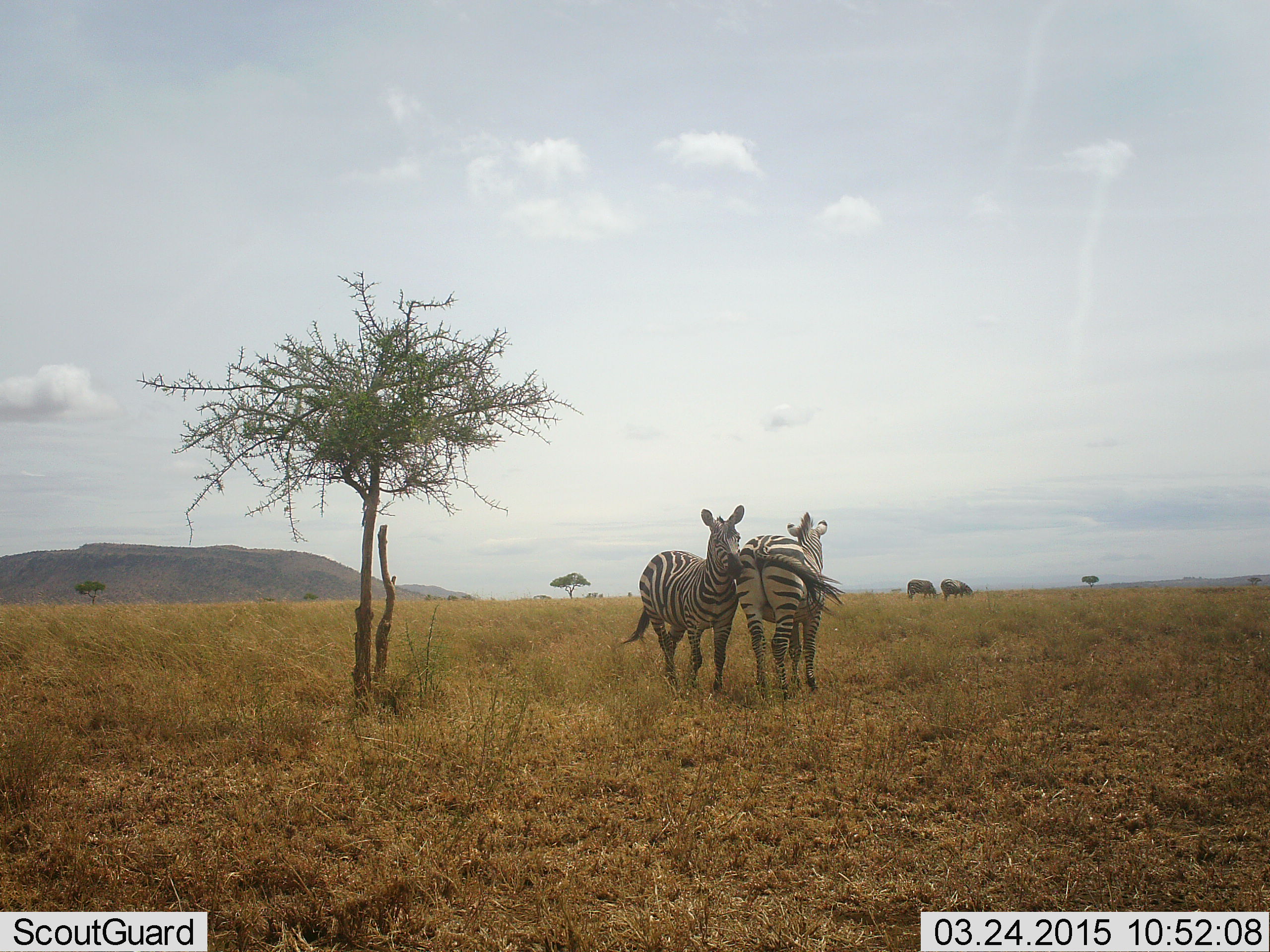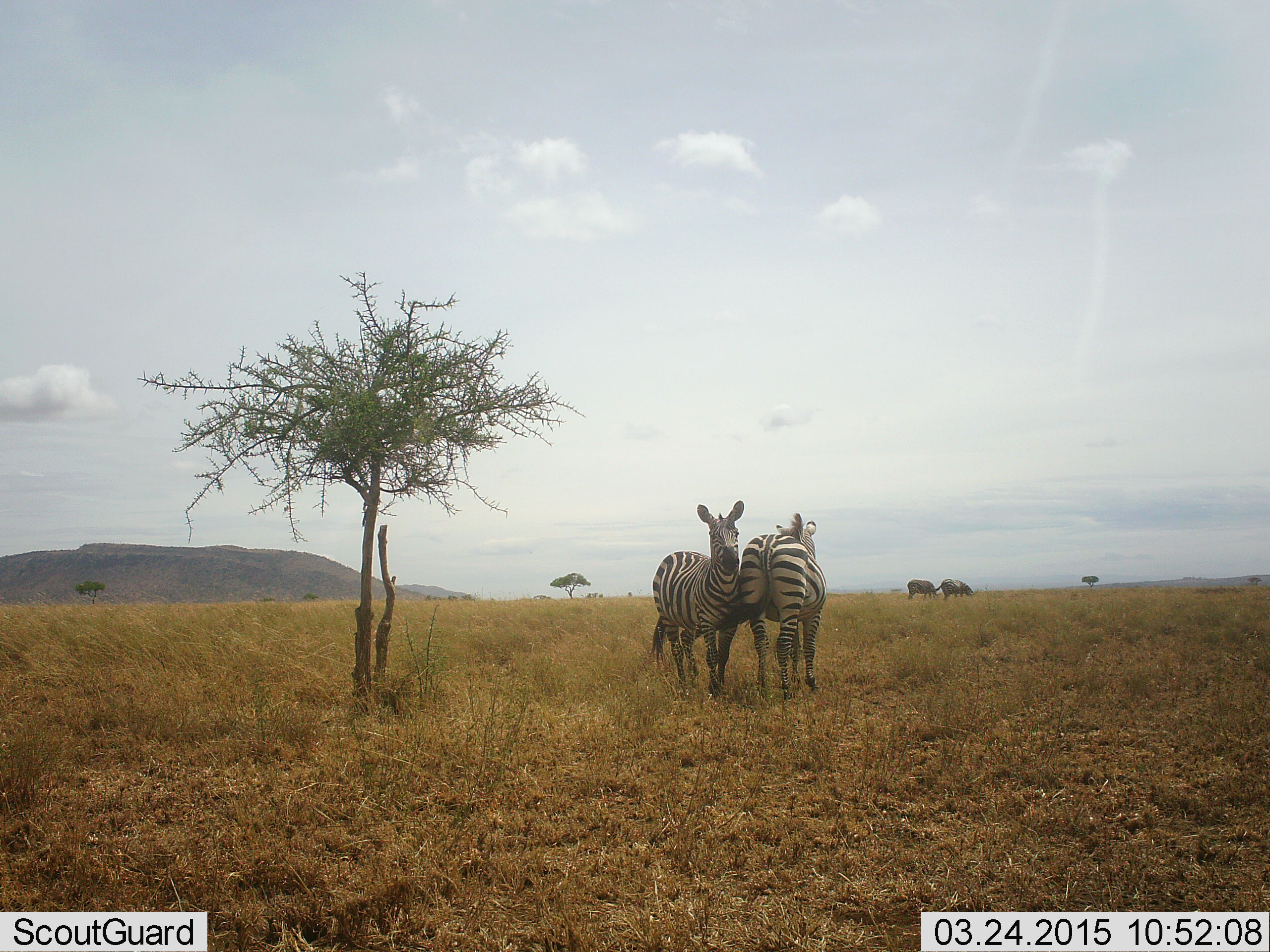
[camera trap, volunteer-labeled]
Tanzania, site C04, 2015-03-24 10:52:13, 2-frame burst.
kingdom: Animalia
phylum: Chordata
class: Mammalia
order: Perissodactyla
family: Equidae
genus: Equus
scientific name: Equus quagga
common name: plains zebra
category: zebra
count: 2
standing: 81%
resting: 0%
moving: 6%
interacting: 31%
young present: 0%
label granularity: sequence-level